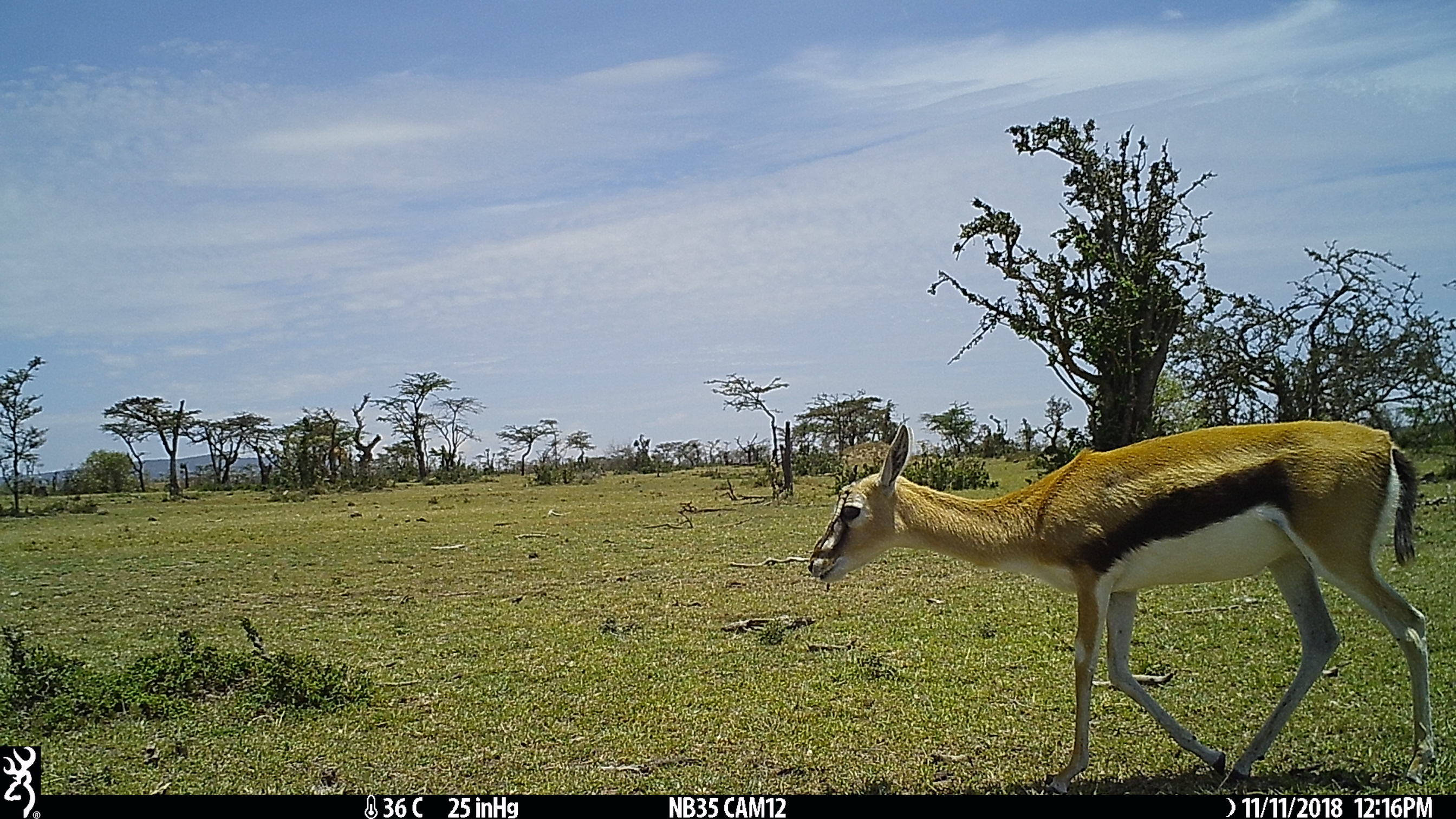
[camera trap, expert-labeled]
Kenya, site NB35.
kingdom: Animalia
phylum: Chordata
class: Mammalia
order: Artiodactyla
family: Bovidae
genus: Eudorcas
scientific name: Eudorcas thomsonii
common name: thomon's gazelle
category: gazelle thomsons